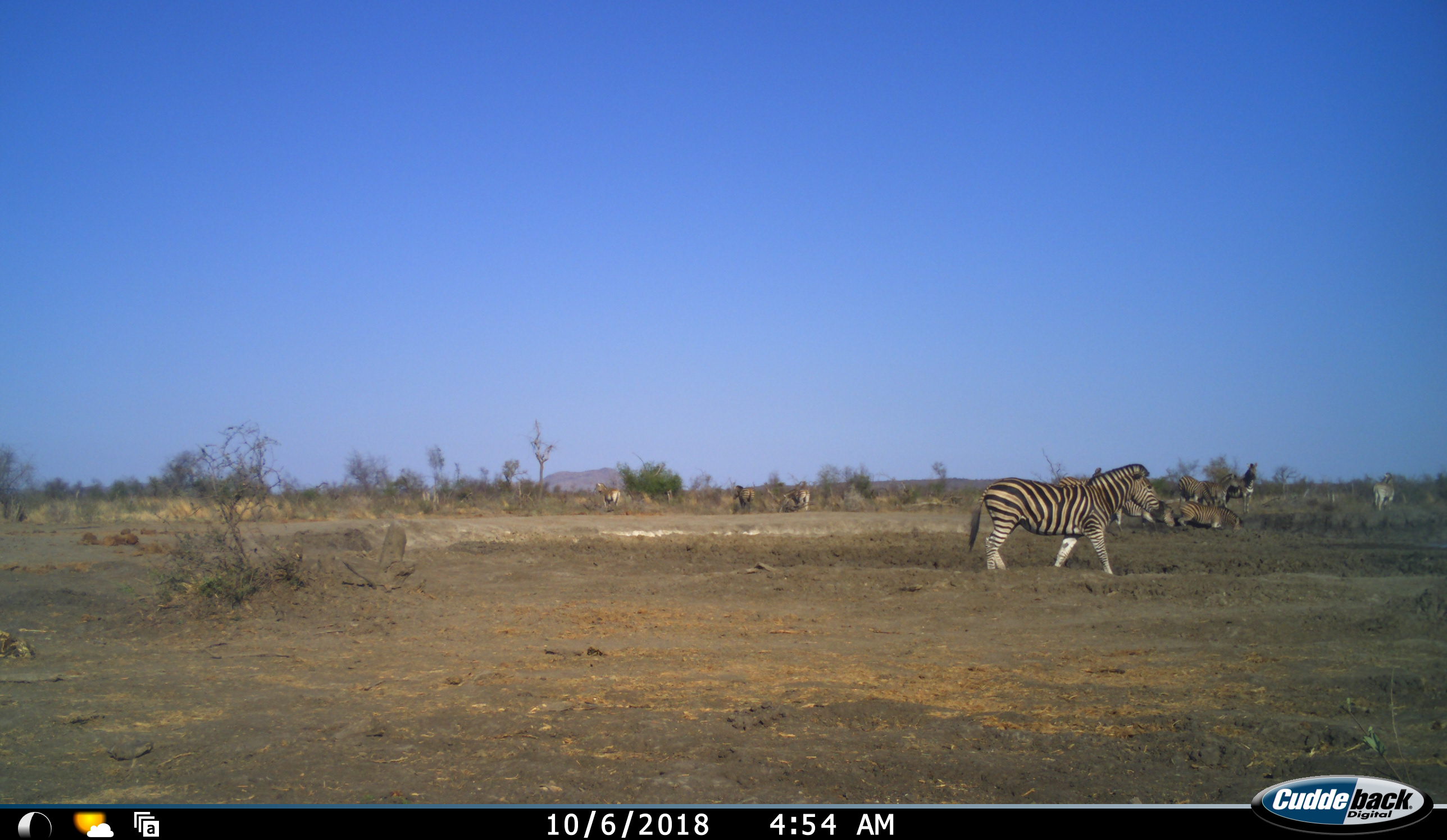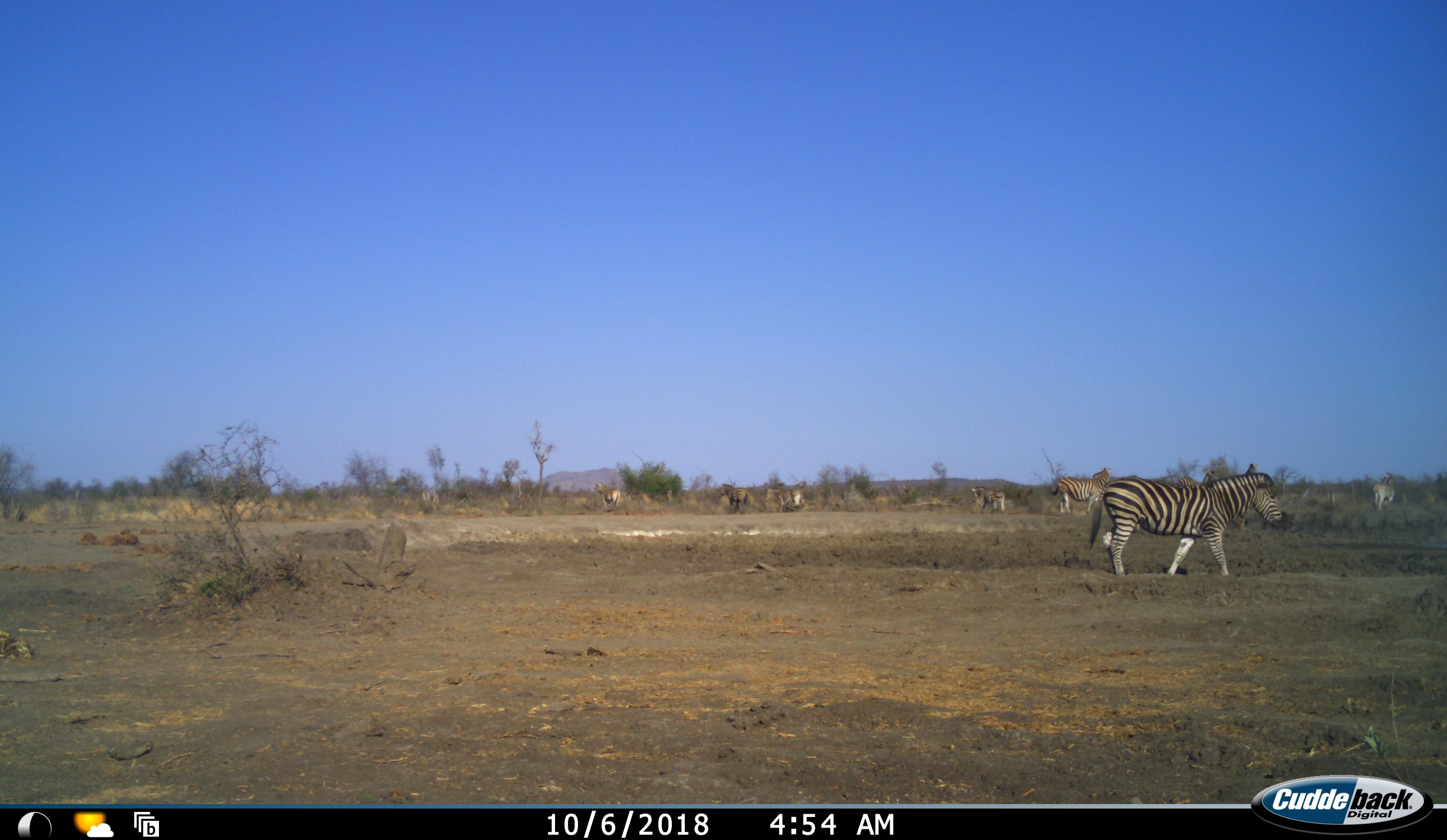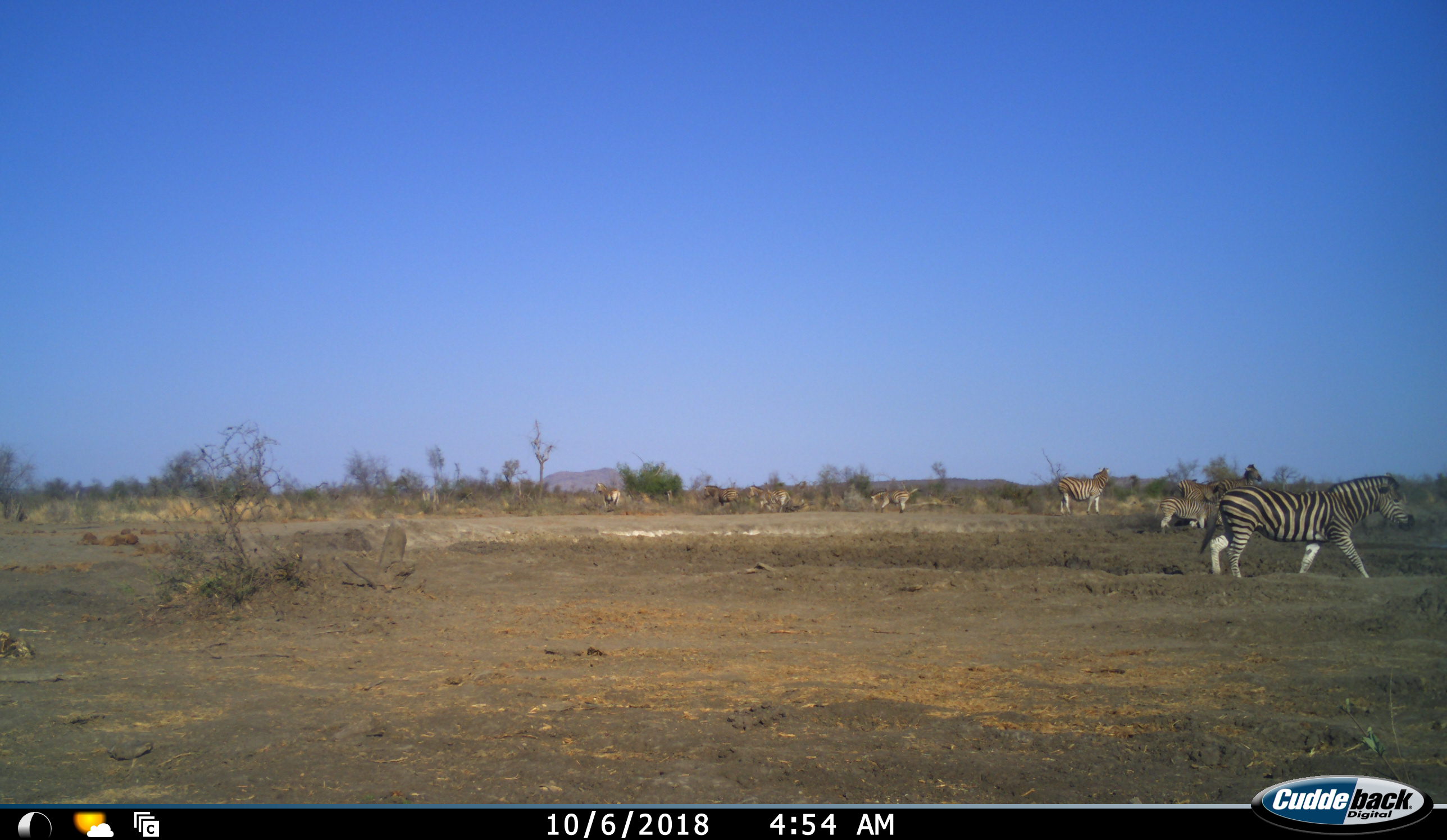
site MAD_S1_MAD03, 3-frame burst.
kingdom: Animalia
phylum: Chordata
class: Mammalia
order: Perissodactyla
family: Equidae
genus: Equus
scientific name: Equus quagga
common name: plains zebra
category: zebraplains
Zebraplains (plains zebra) (Equus quagga), count 11-50. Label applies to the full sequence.